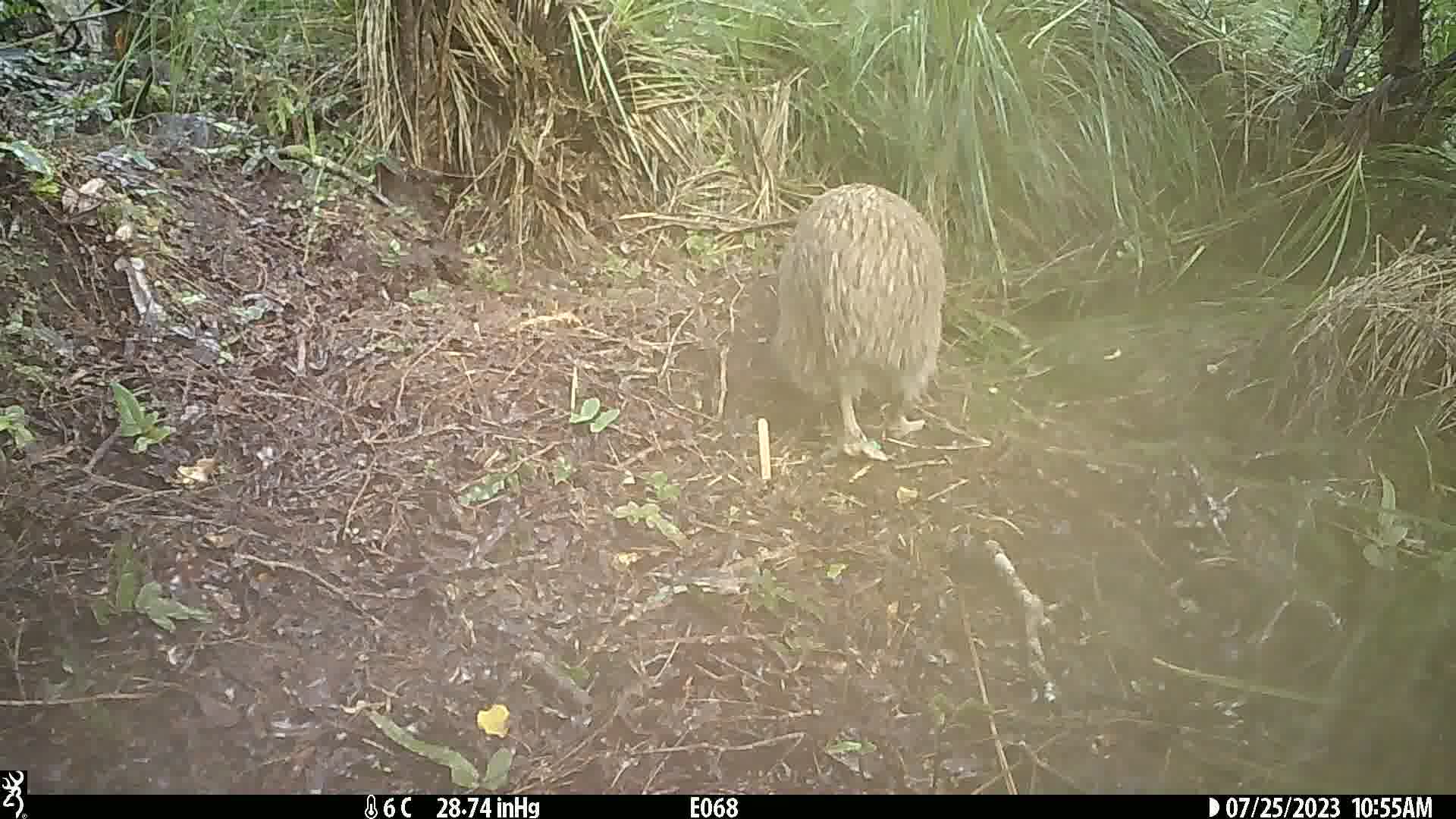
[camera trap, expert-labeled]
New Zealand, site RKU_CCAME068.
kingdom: Animalia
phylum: Chordata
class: Aves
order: Apterygiformes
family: Apterygidae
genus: Apteryx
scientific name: Apteryx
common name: kiwi